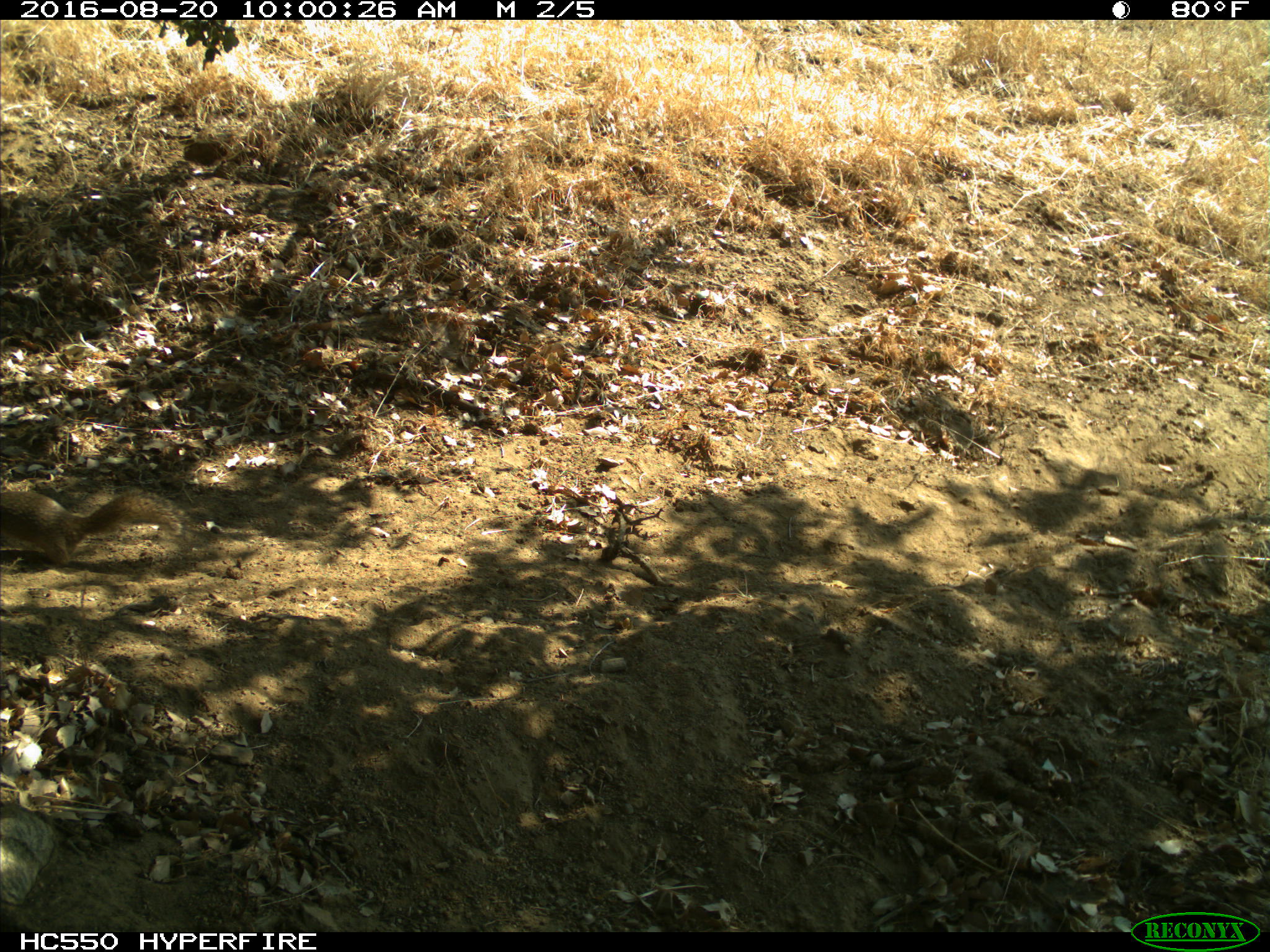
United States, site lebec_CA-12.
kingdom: Animalia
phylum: Chordata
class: Mammalia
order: Rodentia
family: Sciuridae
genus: Otospermophilus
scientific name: Otospermophilus beecheyi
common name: california ground squirrel